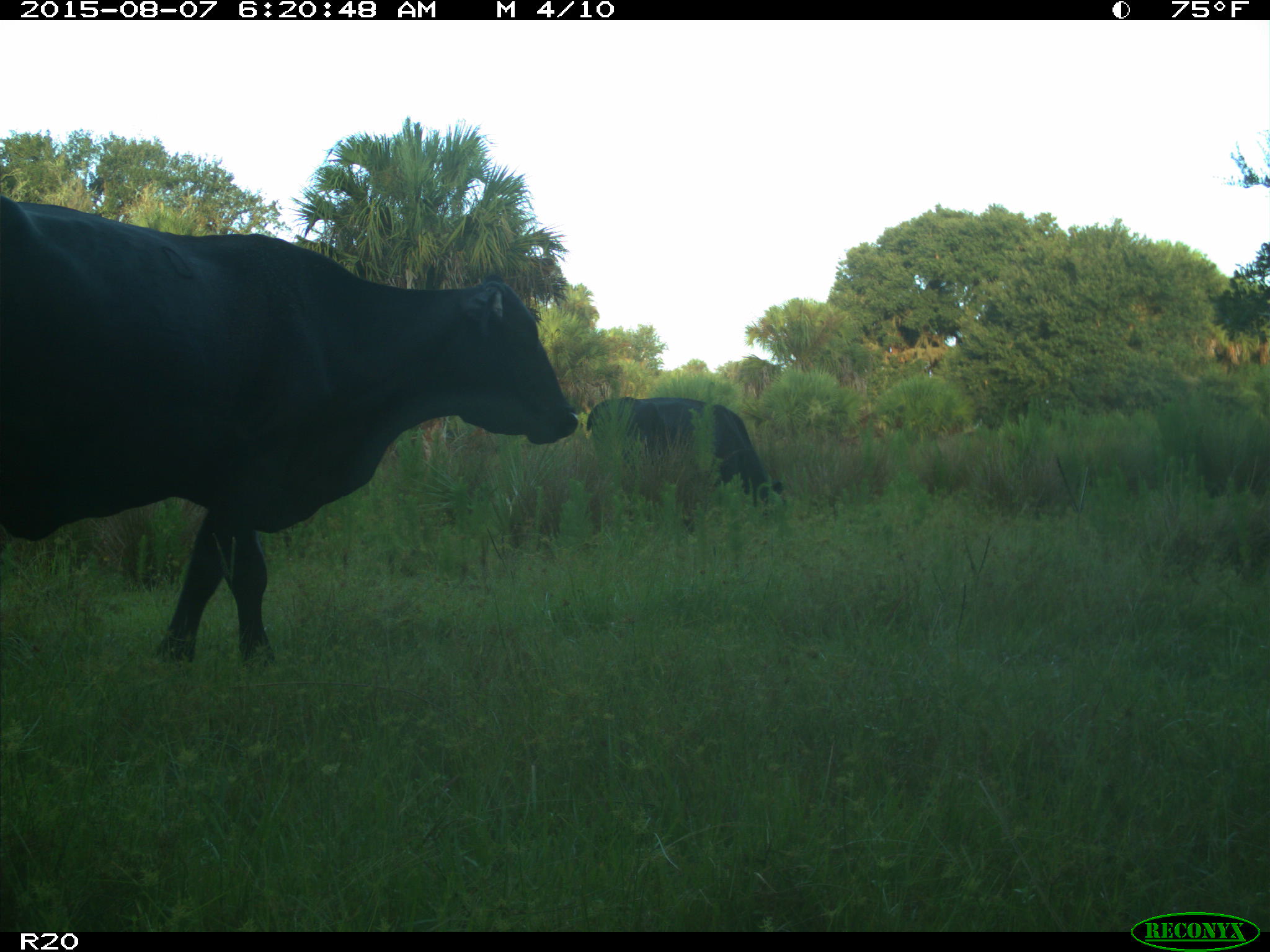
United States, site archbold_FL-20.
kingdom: Animalia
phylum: Chordata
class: Mammalia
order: Artiodactyla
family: Bovidae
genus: Bos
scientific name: Bos taurus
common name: domestic cow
Bos taurus (domestic cow).